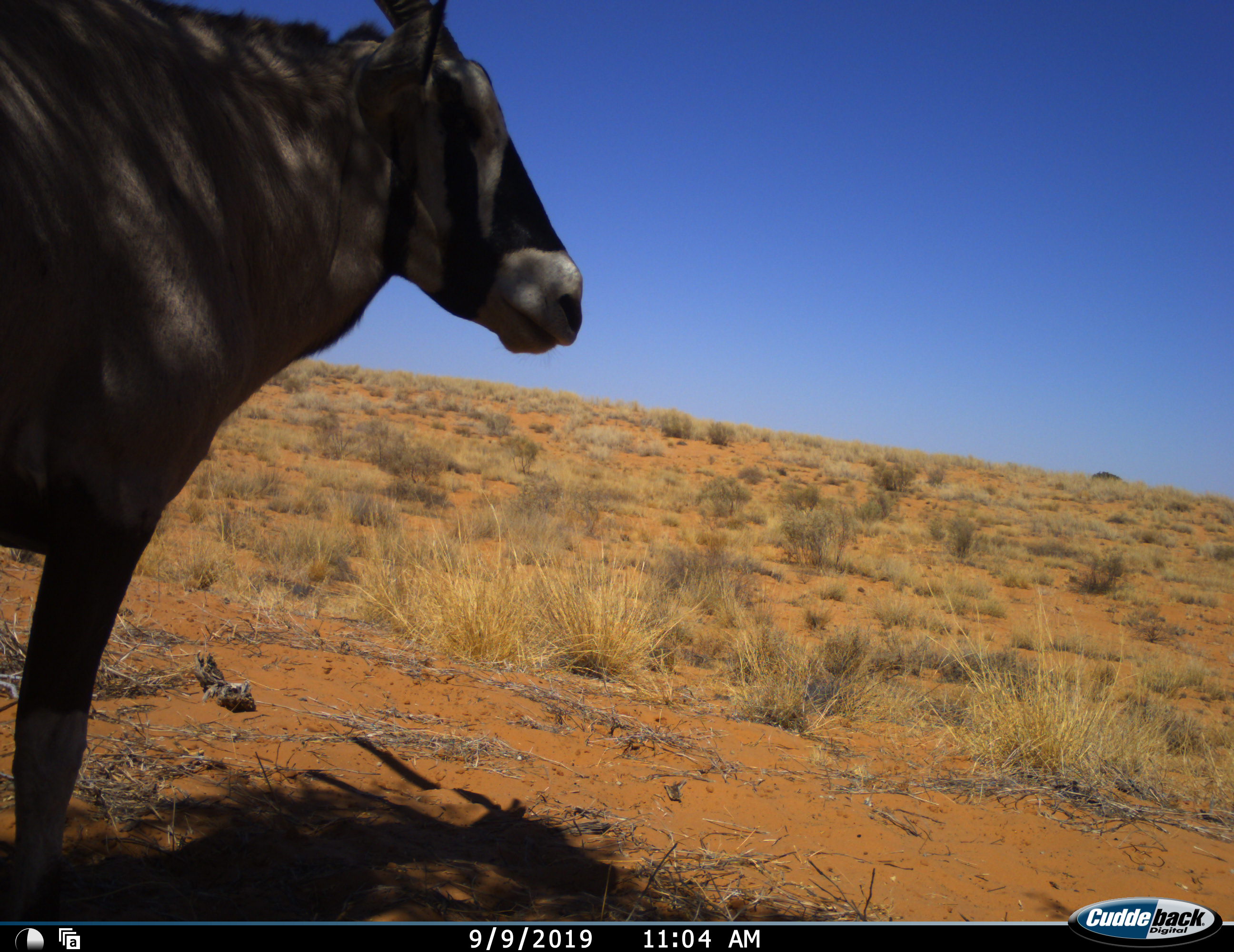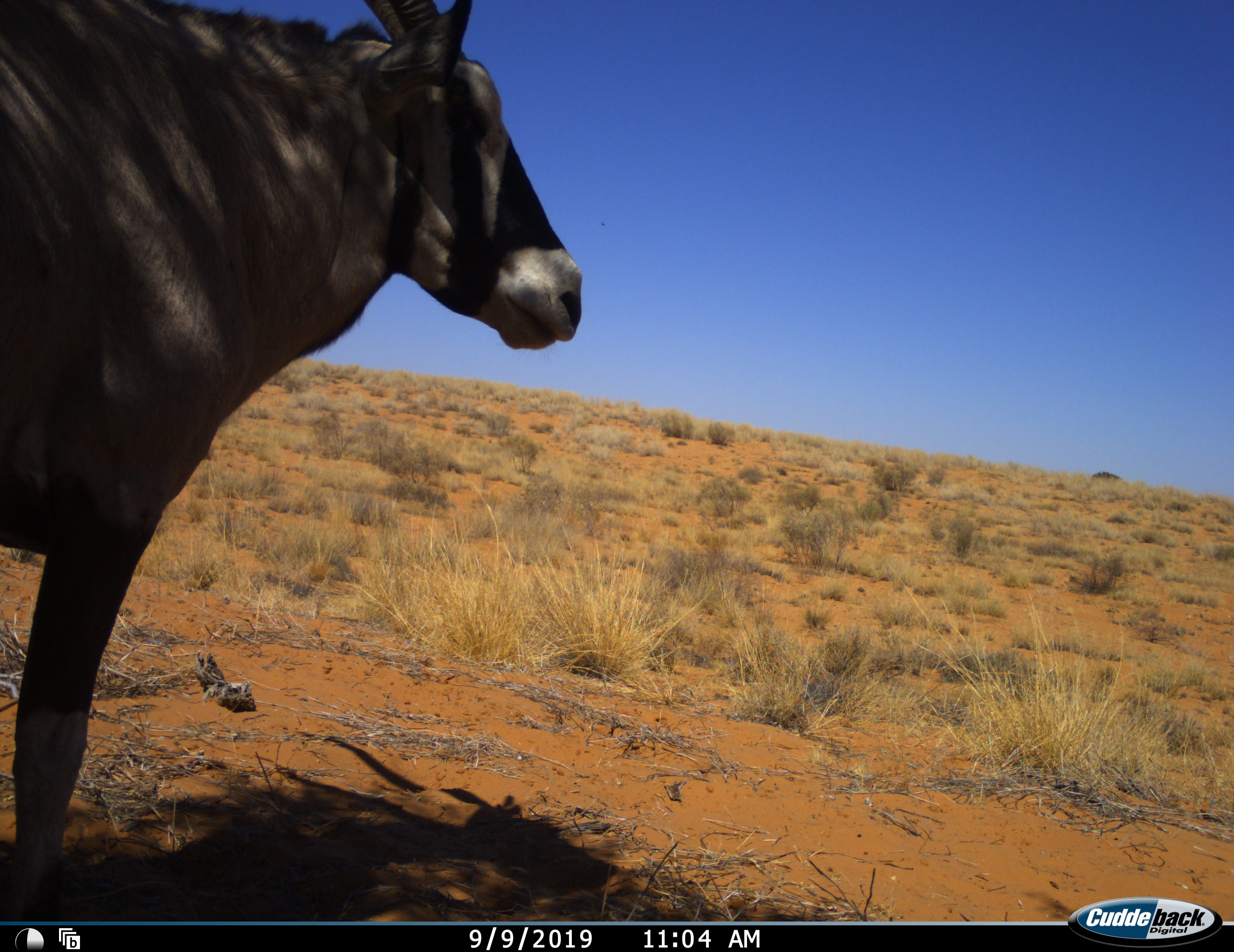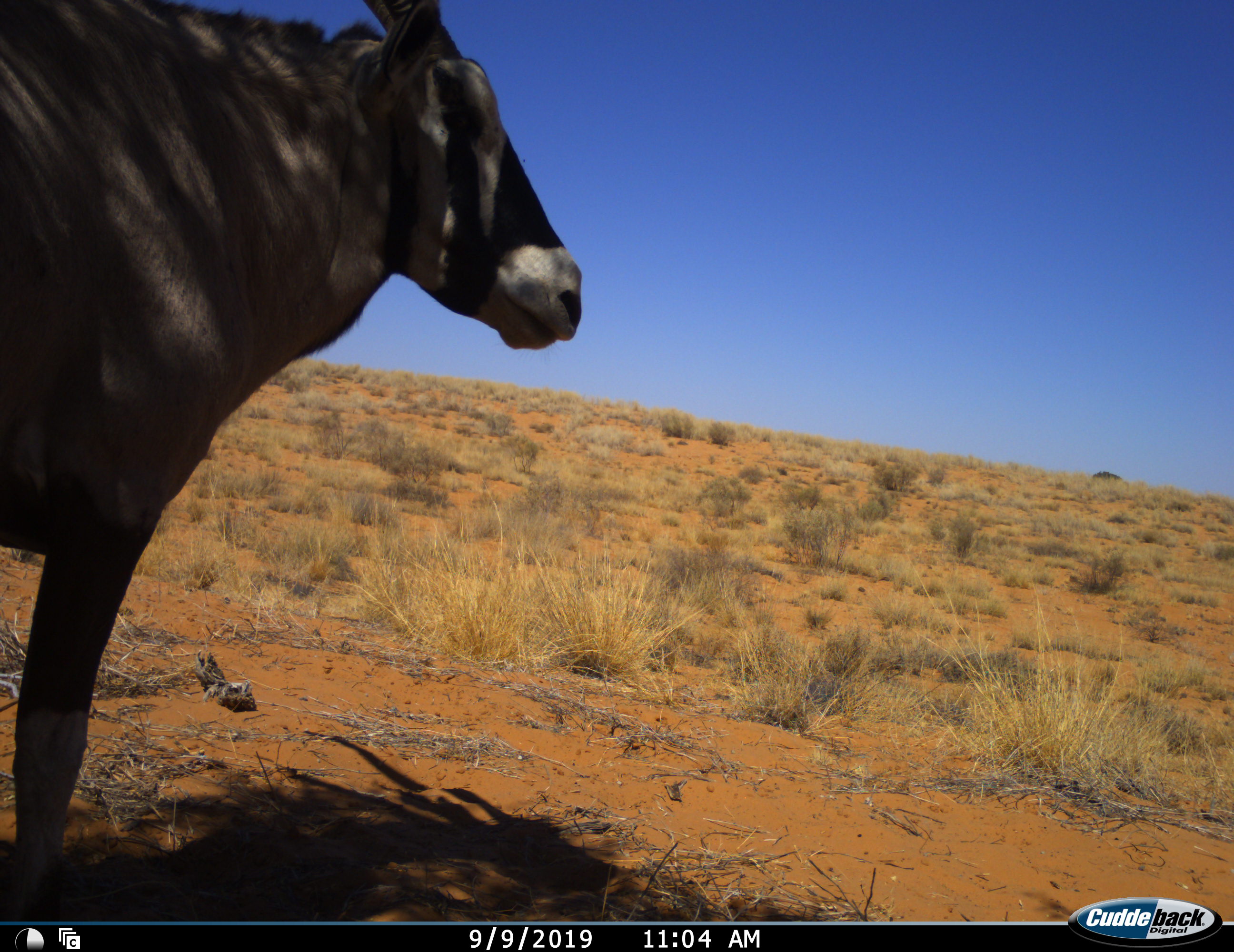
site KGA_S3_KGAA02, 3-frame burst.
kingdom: Animalia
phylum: Chordata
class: Mammalia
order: Artiodactyla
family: Bovidae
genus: Oryx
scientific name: Oryx gazella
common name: gemsbok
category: oryx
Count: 1.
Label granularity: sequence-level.